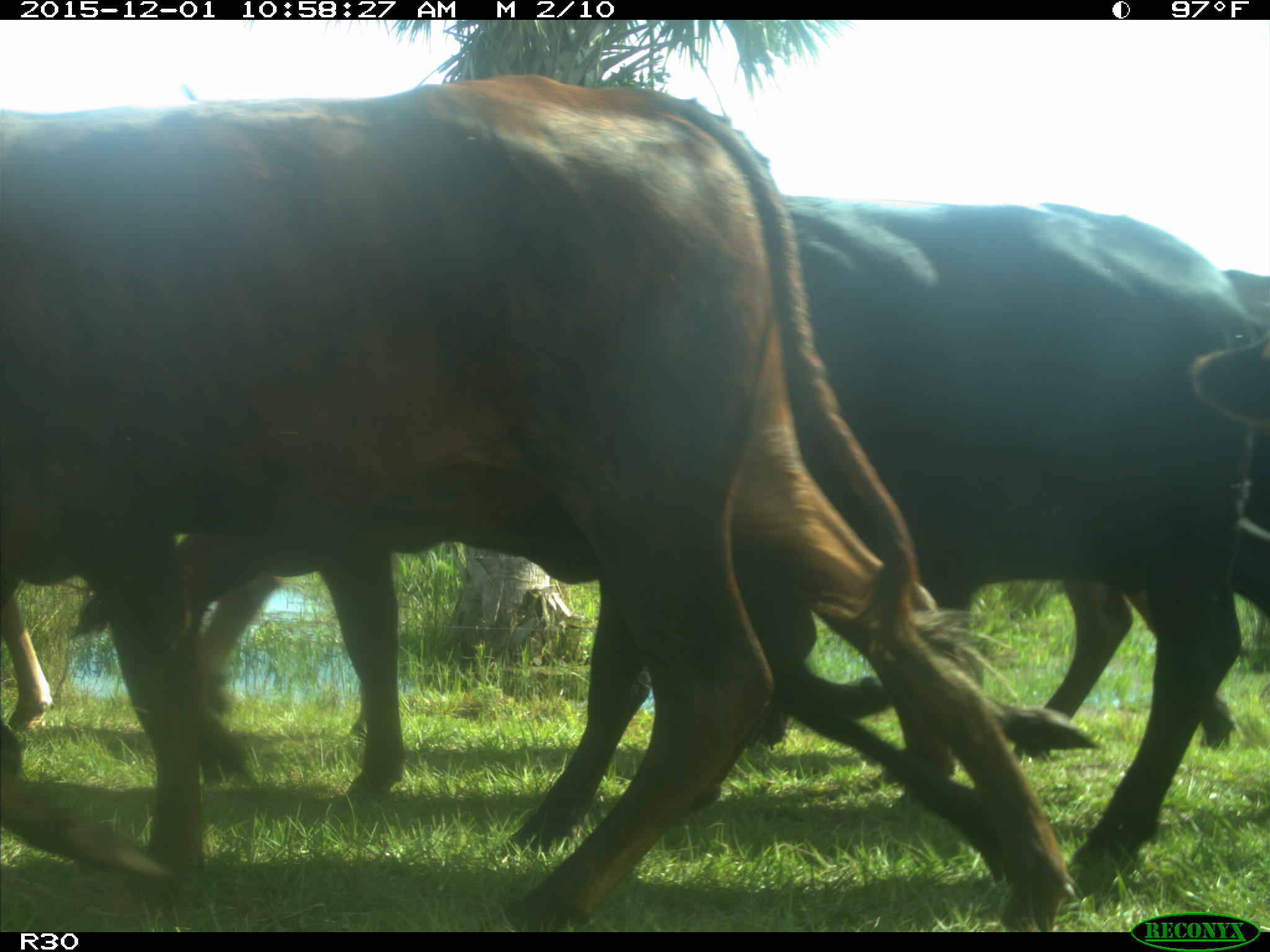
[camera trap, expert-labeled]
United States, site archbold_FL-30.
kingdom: Animalia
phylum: Chordata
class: Mammalia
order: Artiodactyla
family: Bovidae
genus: Bos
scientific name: Bos taurus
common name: domestic cow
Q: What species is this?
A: Bos taurus (domestic cow).